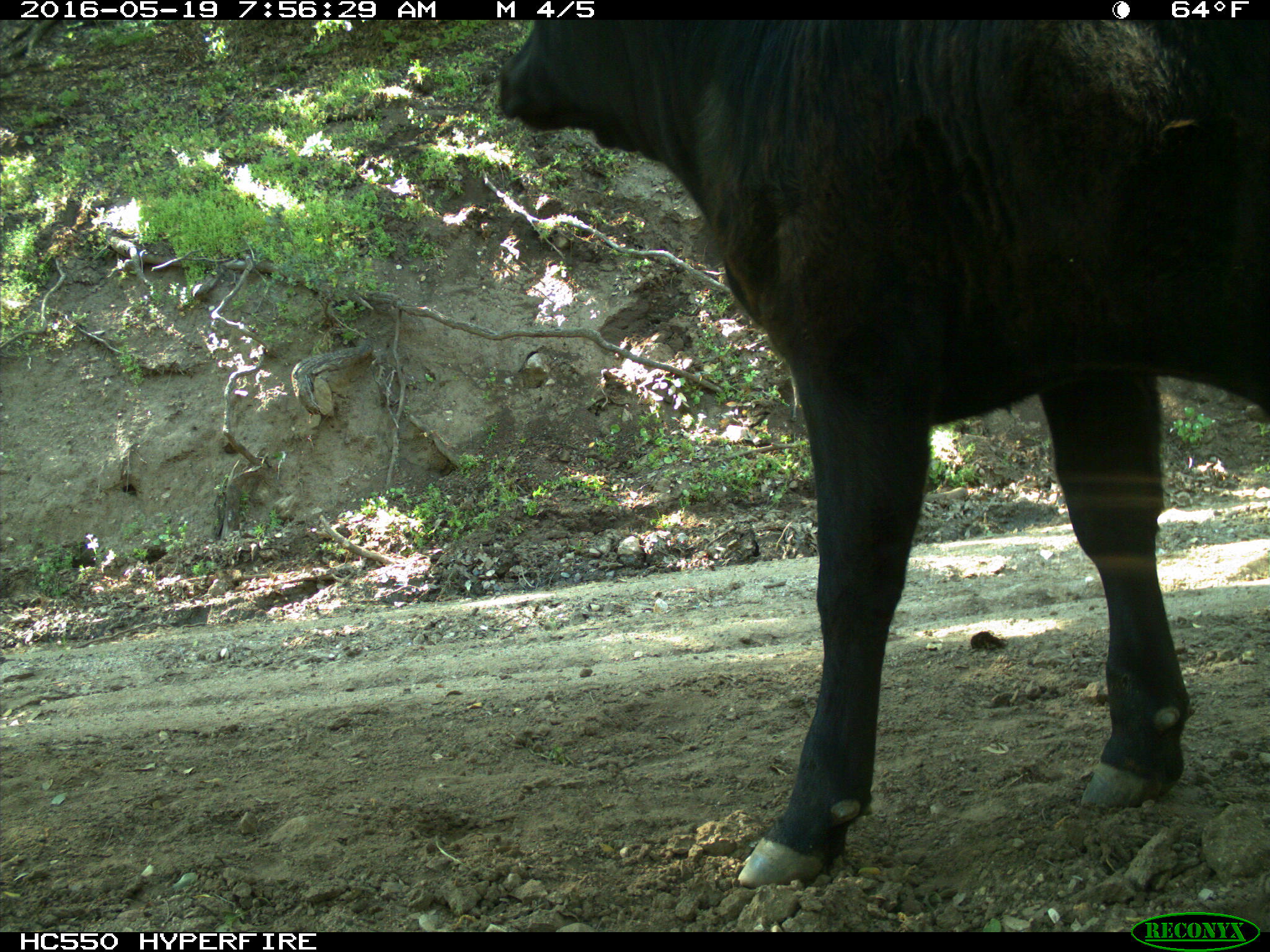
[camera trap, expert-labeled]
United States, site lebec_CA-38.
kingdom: Animalia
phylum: Chordata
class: Mammalia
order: Artiodactyla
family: Bovidae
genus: Bos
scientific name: Bos taurus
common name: domestic cow